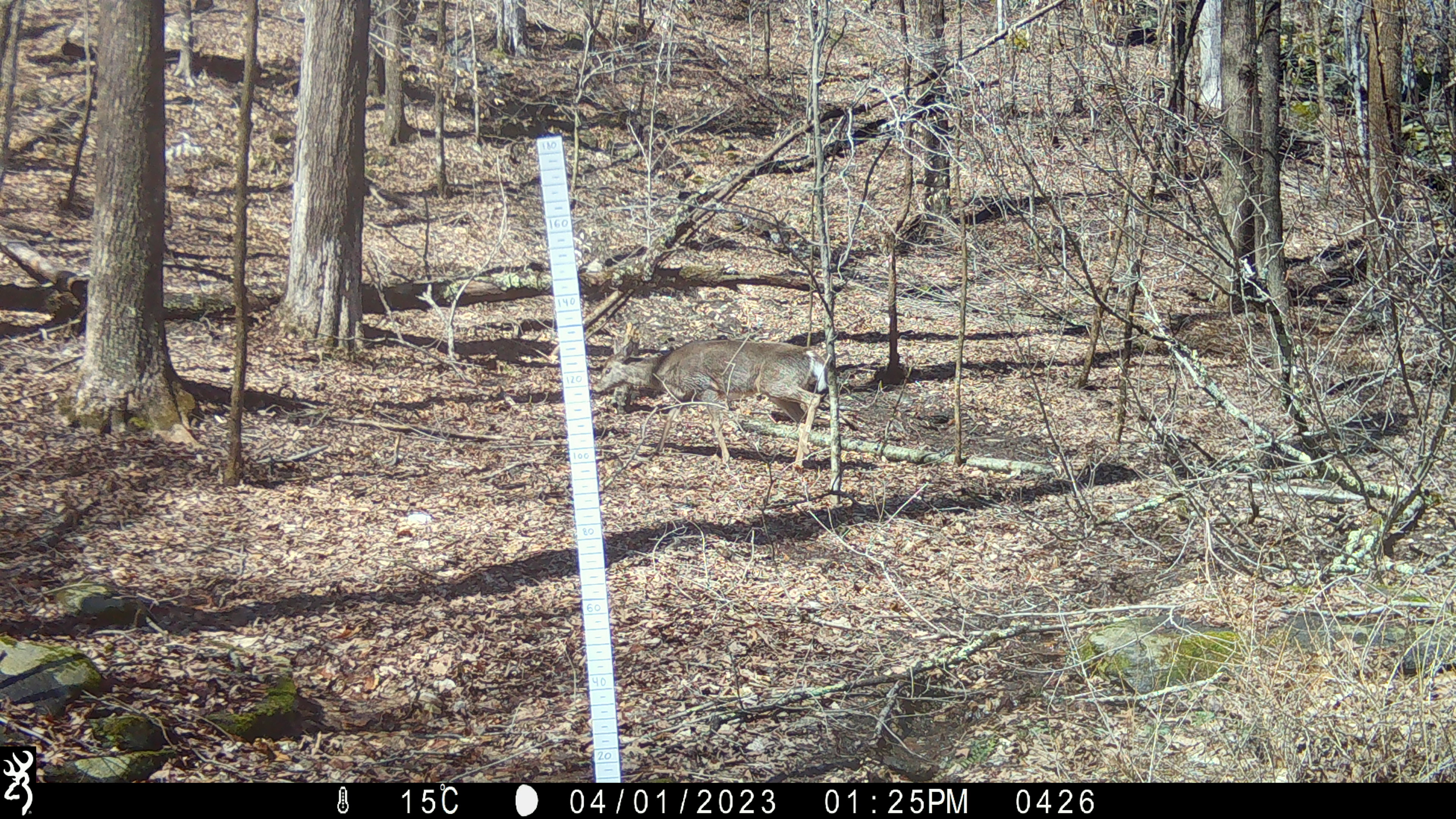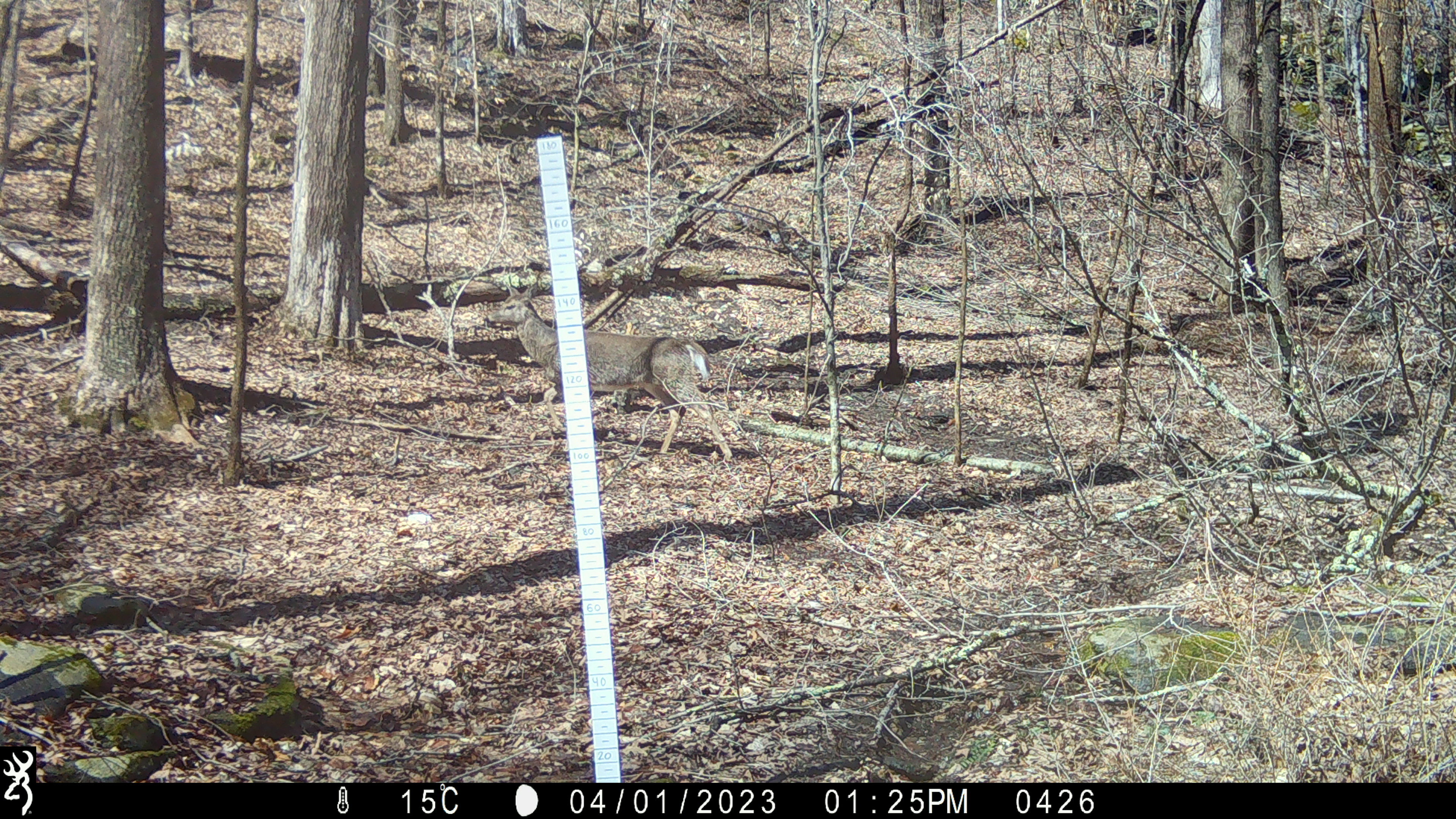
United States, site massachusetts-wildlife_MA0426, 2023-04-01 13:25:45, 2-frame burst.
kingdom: Animalia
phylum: Chordata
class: Mammalia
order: Artiodactyla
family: Cervidae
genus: Odocoileus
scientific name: Odocoileus virginianus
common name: white-tailed deer